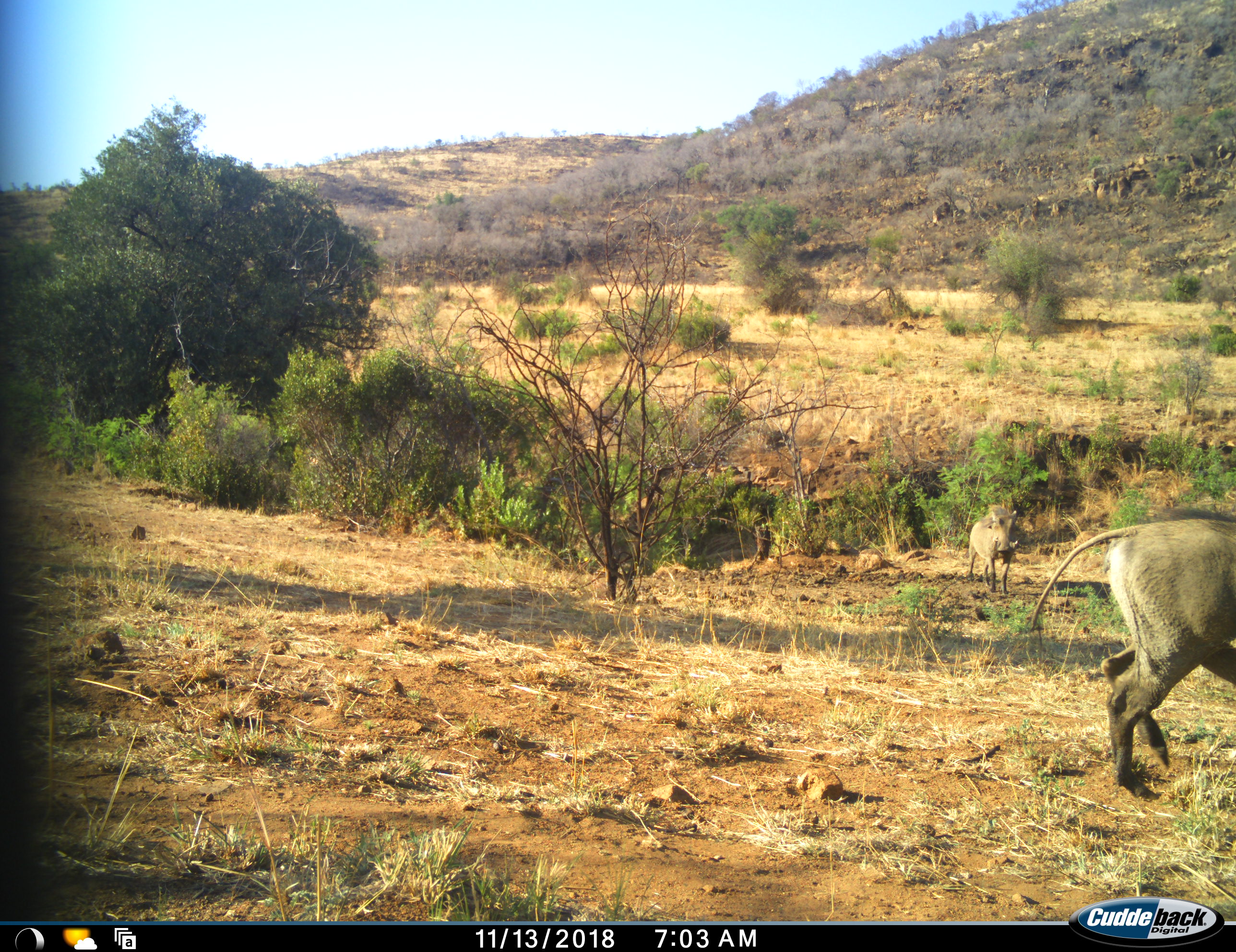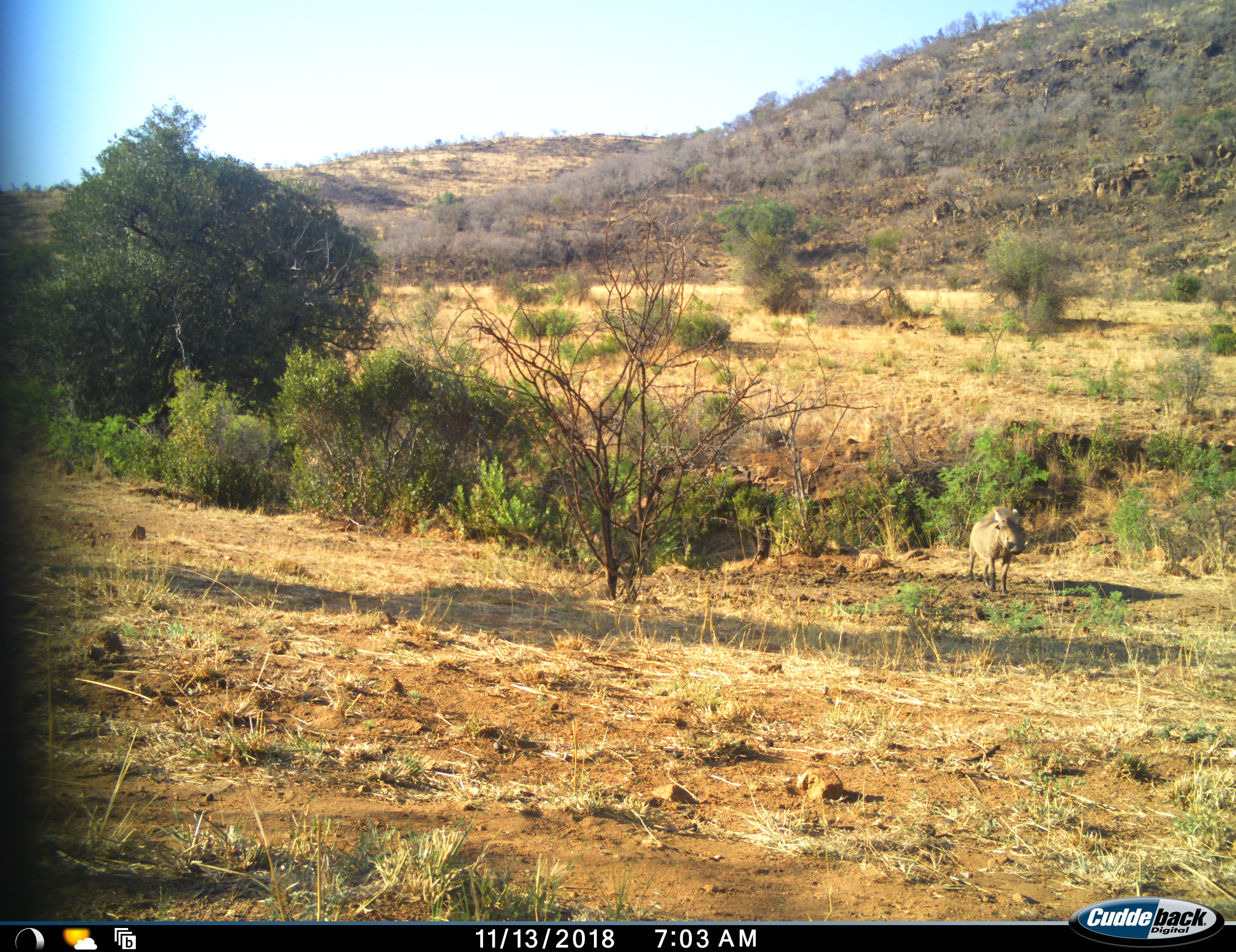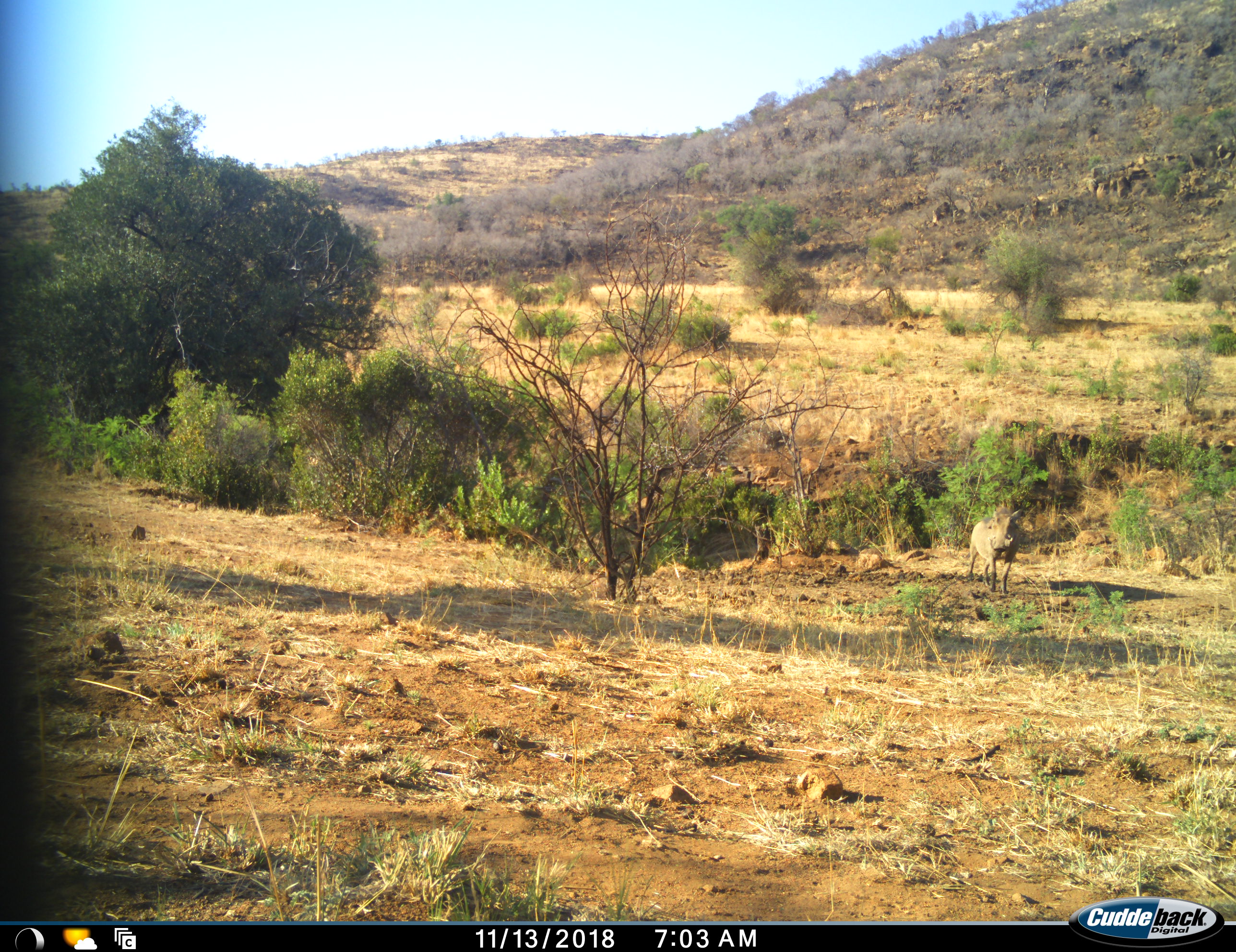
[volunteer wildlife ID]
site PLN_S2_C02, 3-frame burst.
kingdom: Animalia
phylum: Chordata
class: Mammalia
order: Artiodactyla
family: Suidae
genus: Phacochoerus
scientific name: Phacochoerus africanus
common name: warthog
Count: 2.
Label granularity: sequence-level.